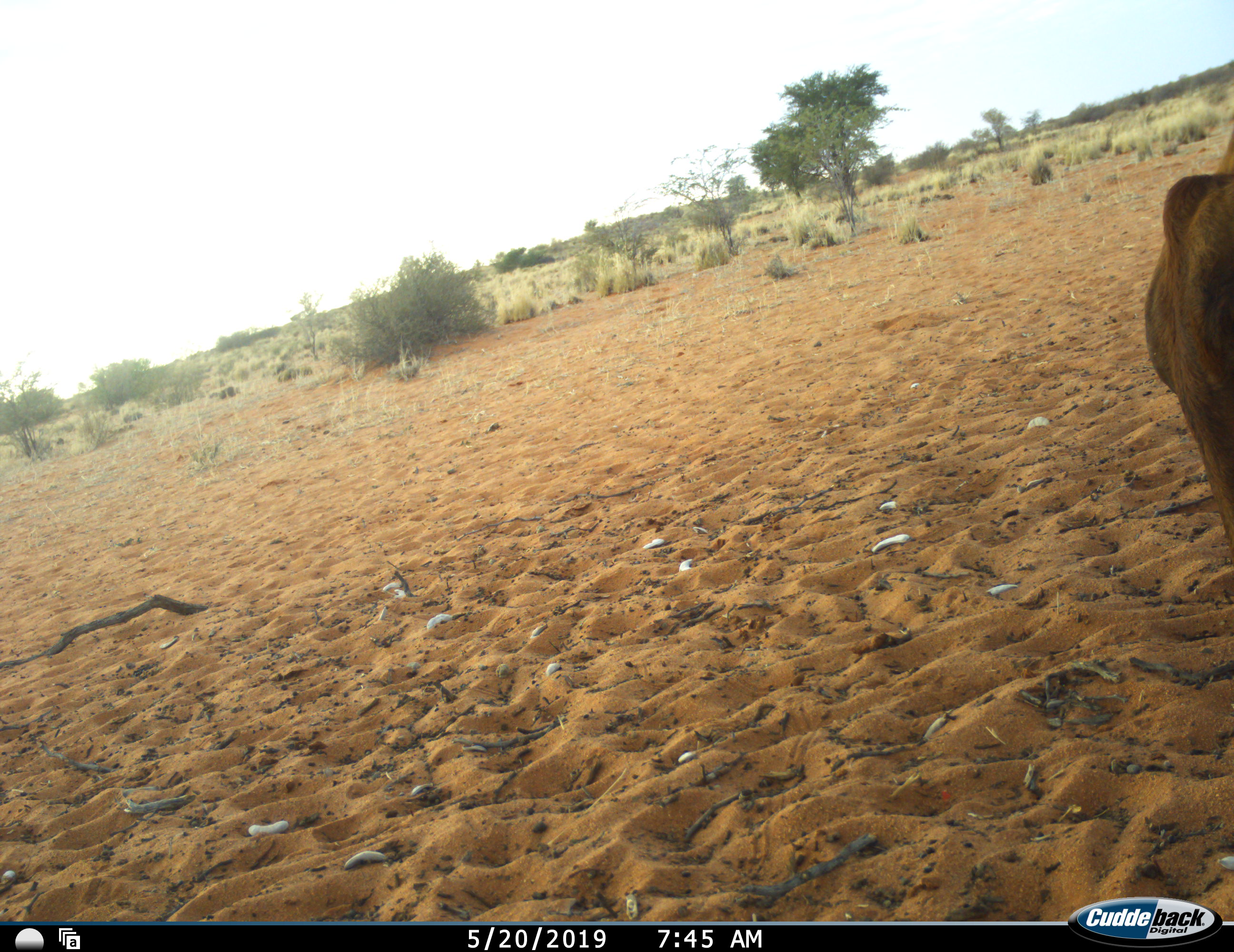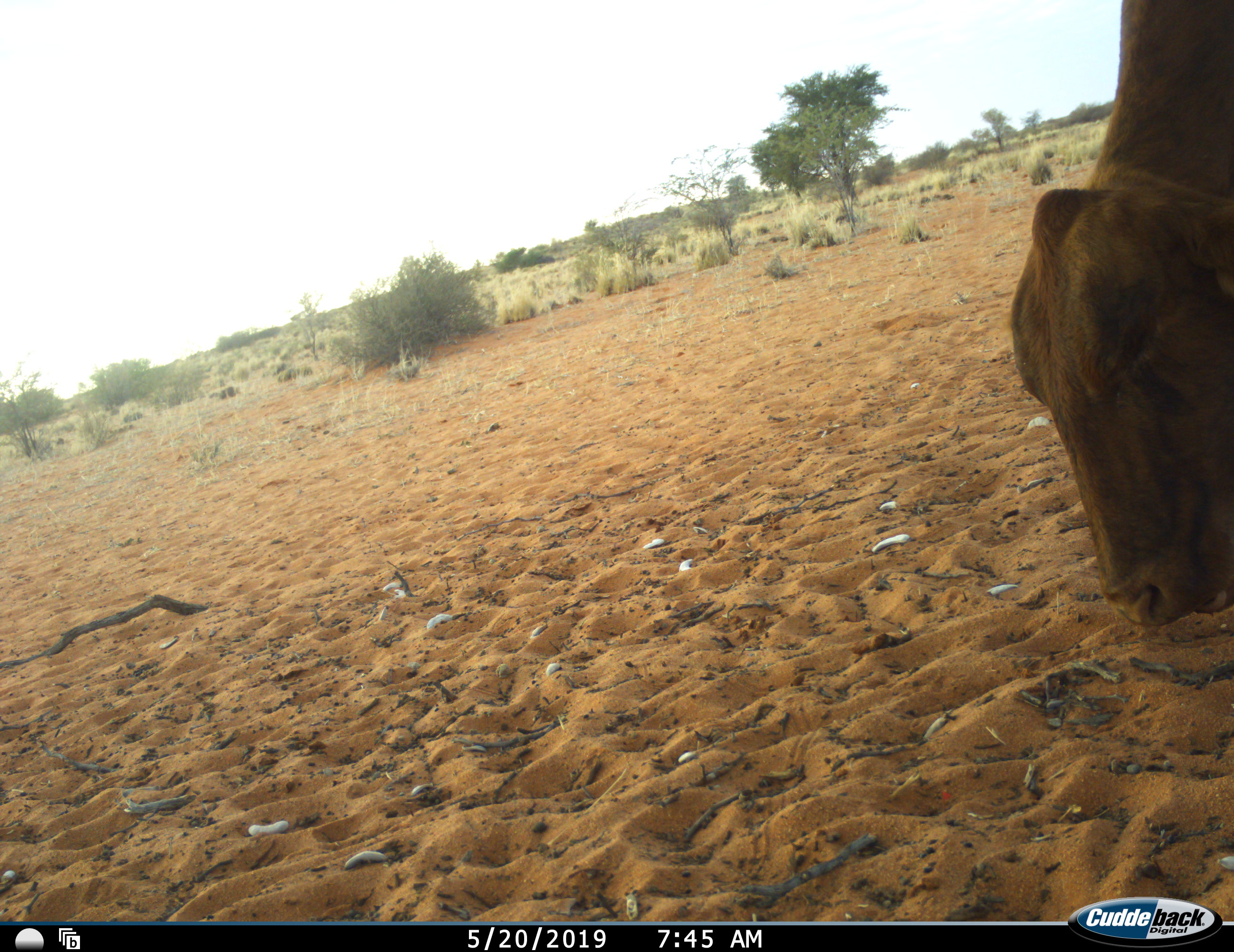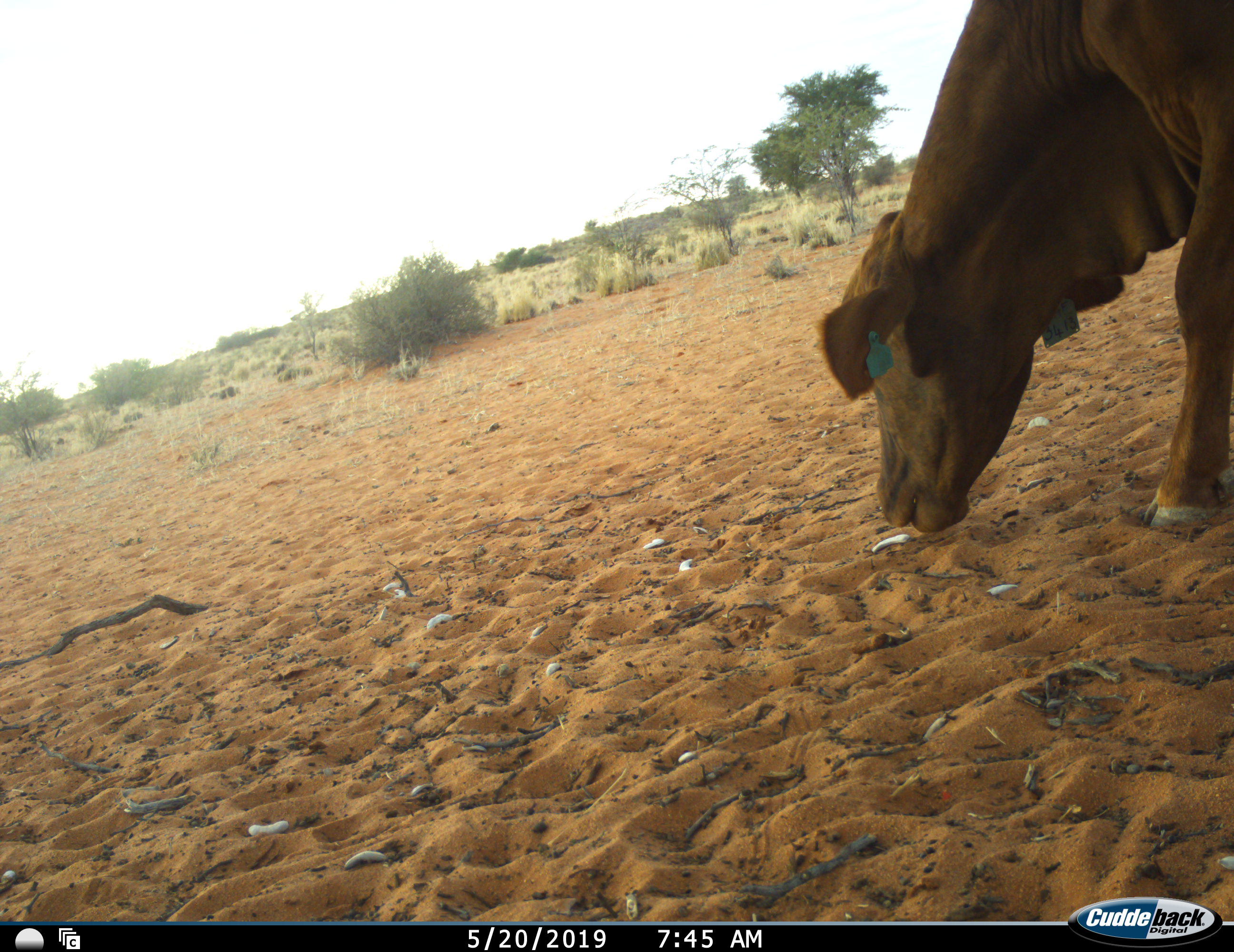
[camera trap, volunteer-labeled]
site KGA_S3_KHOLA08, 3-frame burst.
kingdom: Animalia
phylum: Chordata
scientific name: Vertebrata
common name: domestic animal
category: domesticanimal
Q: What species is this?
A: Domesticanimal (domestic animal) (Vertebrata).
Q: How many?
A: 1.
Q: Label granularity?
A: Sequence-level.